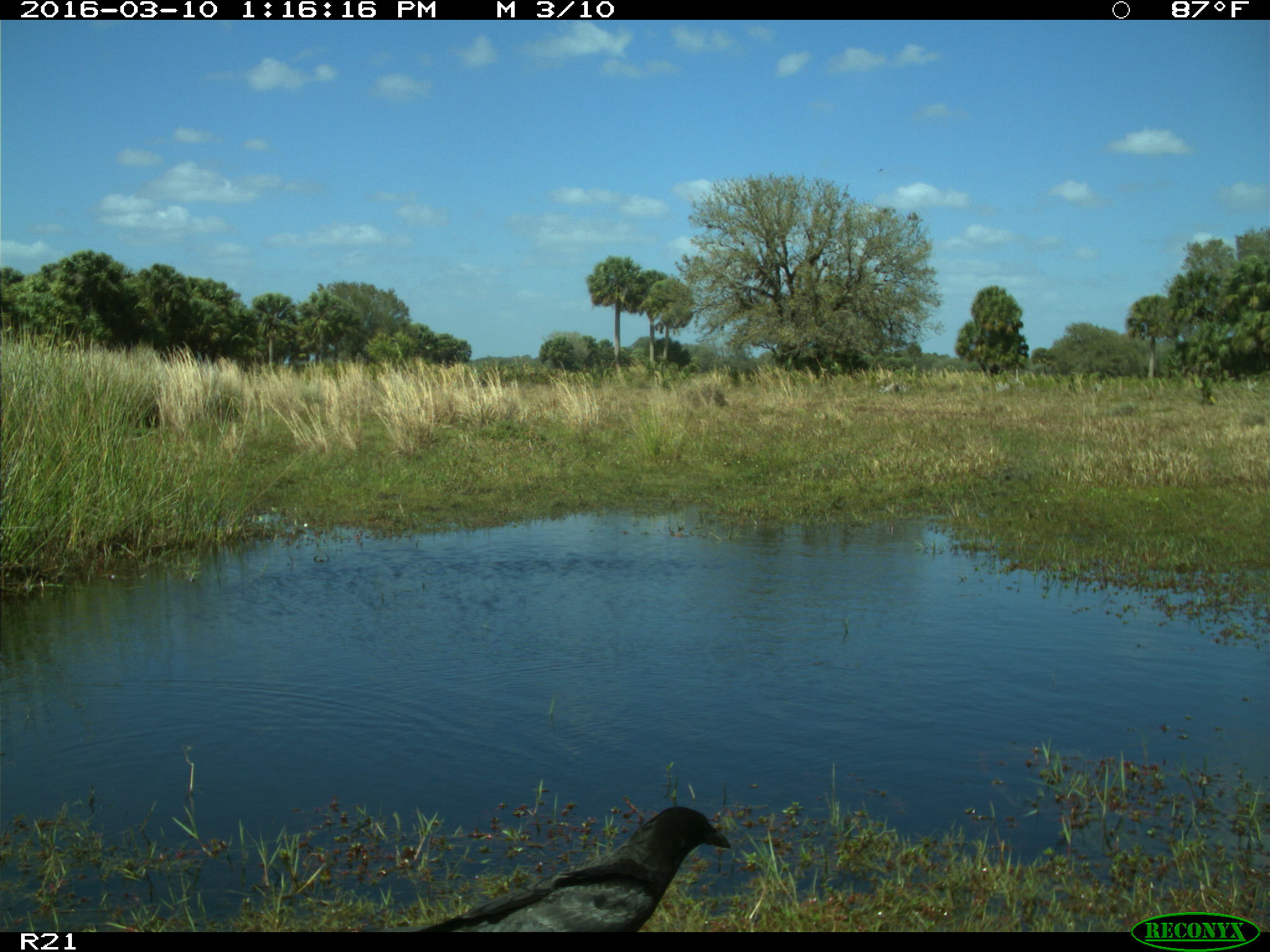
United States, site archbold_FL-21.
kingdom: Animalia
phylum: Chordata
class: Aves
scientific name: Aves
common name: birds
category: unidentified bird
Unidentified bird (birds) (Aves).